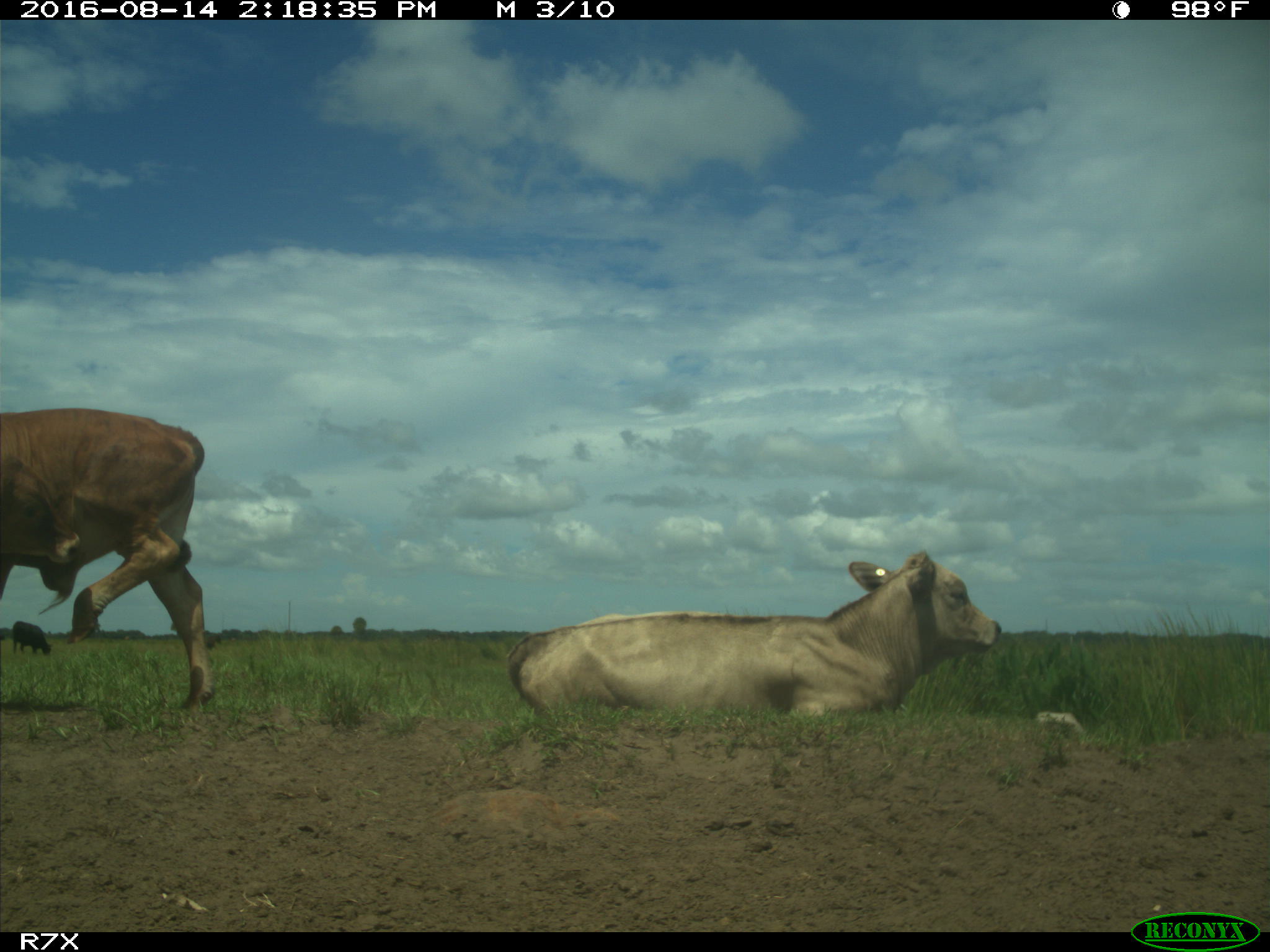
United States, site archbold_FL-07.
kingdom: Animalia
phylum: Chordata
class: Mammalia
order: Artiodactyla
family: Bovidae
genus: Bos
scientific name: Bos taurus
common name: domestic cow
Bos taurus (domestic cow).